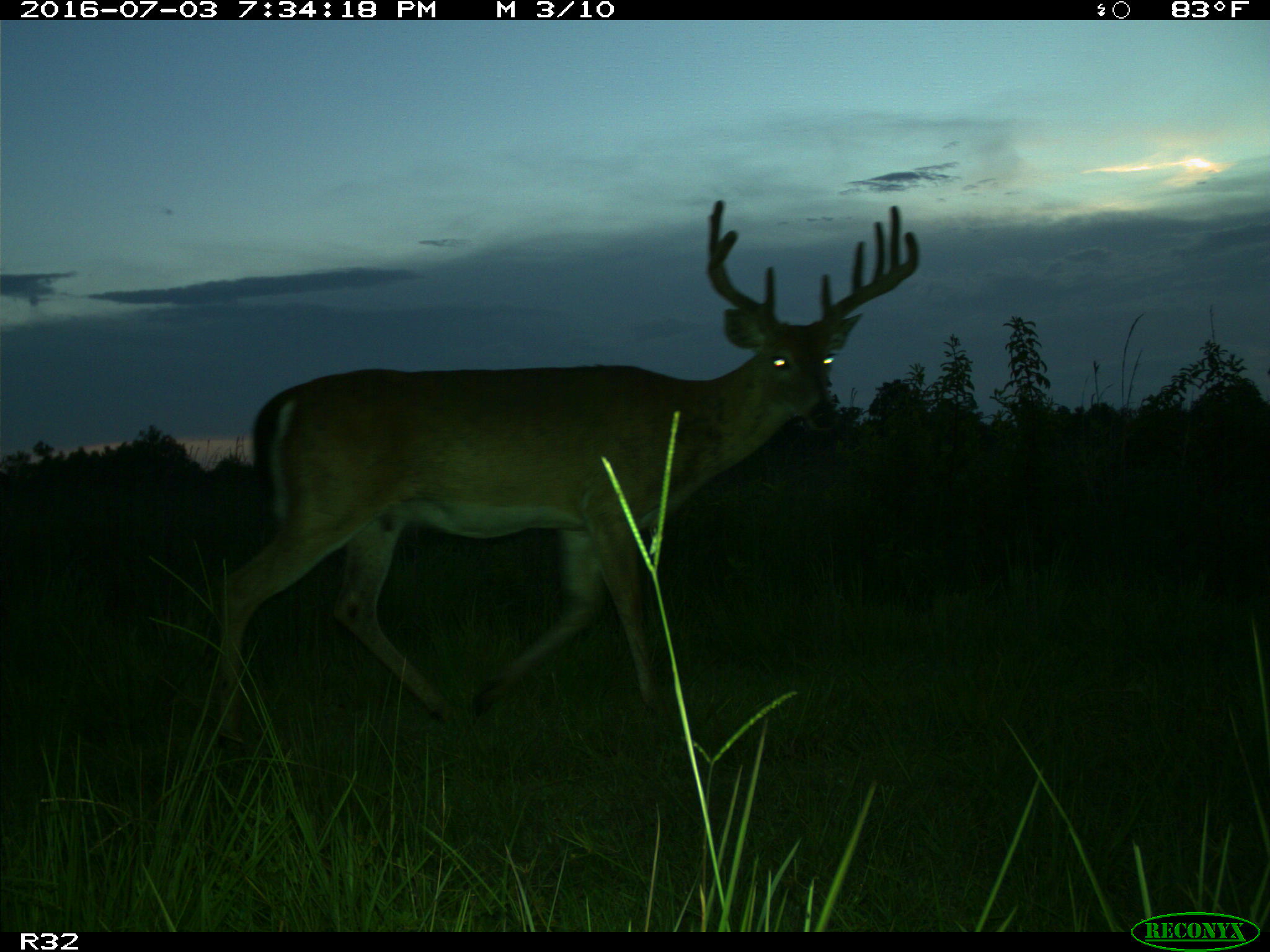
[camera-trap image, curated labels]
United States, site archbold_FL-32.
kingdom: Animalia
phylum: Chordata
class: Mammalia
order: Artiodactyla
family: Cervidae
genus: Odocoileus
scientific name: Odocoileus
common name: deer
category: unidentified deer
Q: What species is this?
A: Unidentified deer (deer) (Odocoileus).